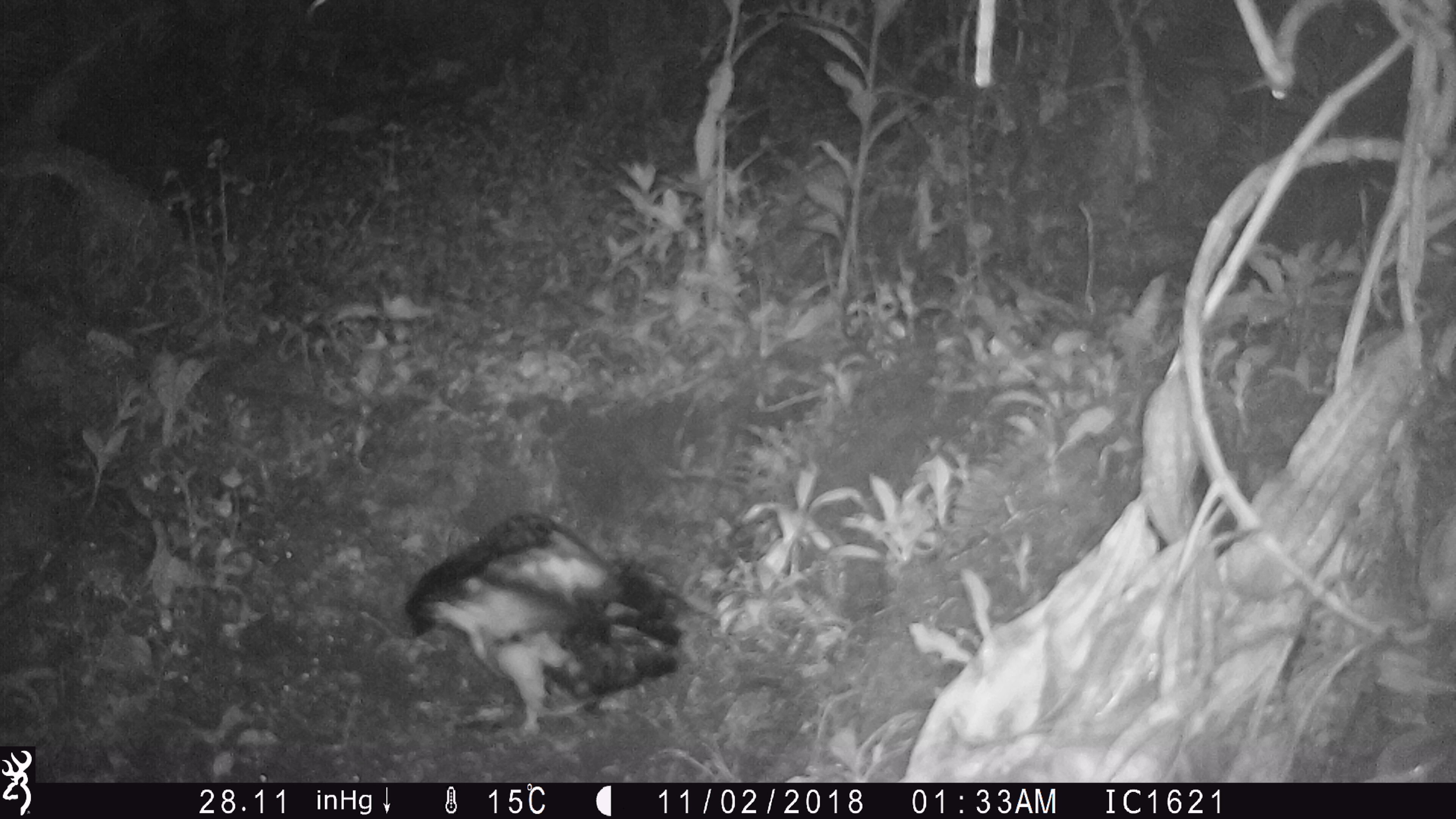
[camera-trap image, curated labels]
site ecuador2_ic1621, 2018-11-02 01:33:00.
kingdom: Animalia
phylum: Chordata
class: Aves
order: Procellariiformes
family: Procellariidae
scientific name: Procellariidae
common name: petrel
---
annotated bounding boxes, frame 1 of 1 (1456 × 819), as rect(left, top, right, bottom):
petrel: rect(396, 504, 723, 742)